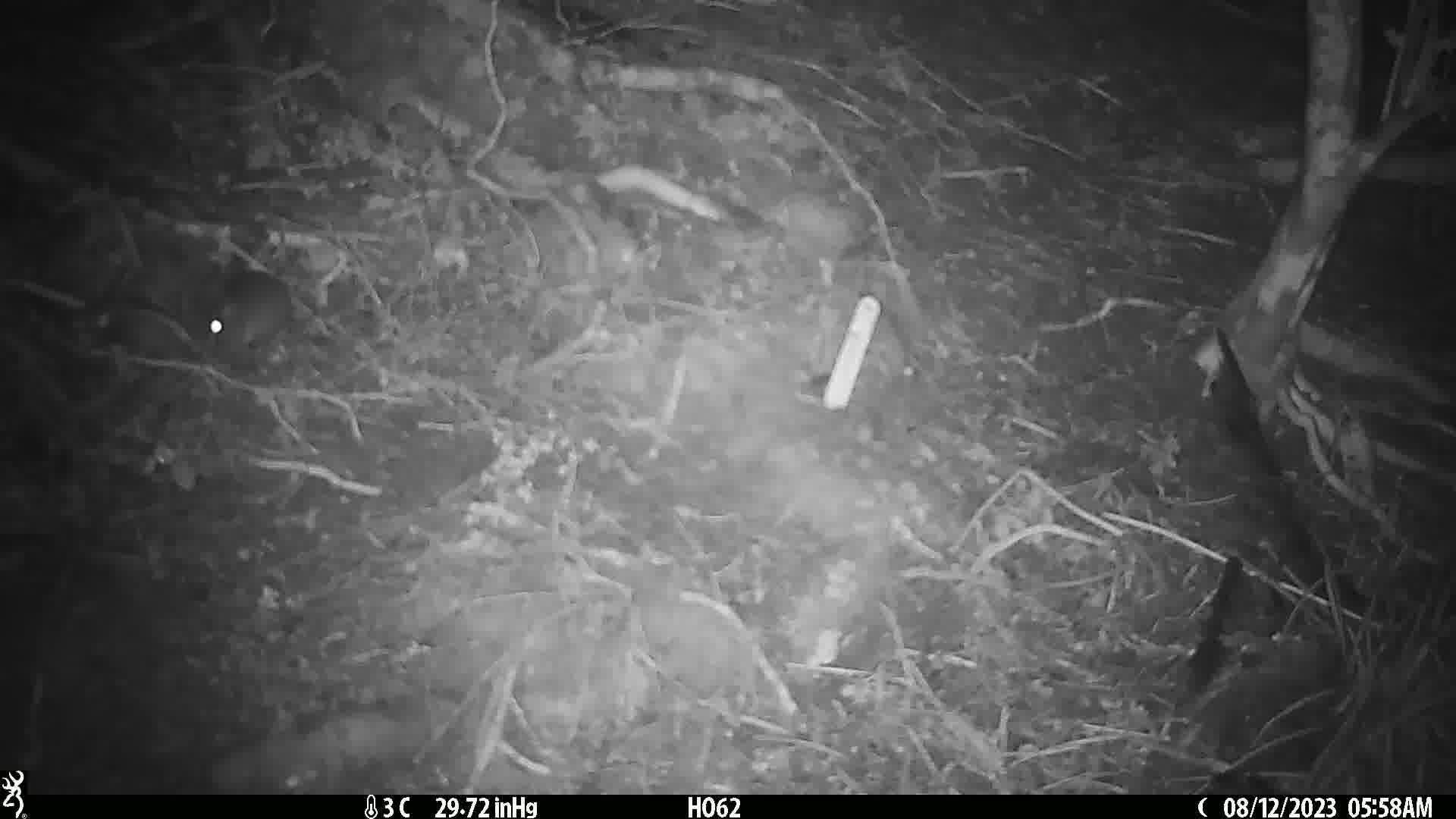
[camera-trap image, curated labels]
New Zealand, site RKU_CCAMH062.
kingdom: Animalia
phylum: Chordata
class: Mammalia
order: Rodentia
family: Muridae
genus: Rattus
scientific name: Rattus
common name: rat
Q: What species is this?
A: Rat (Rattus).